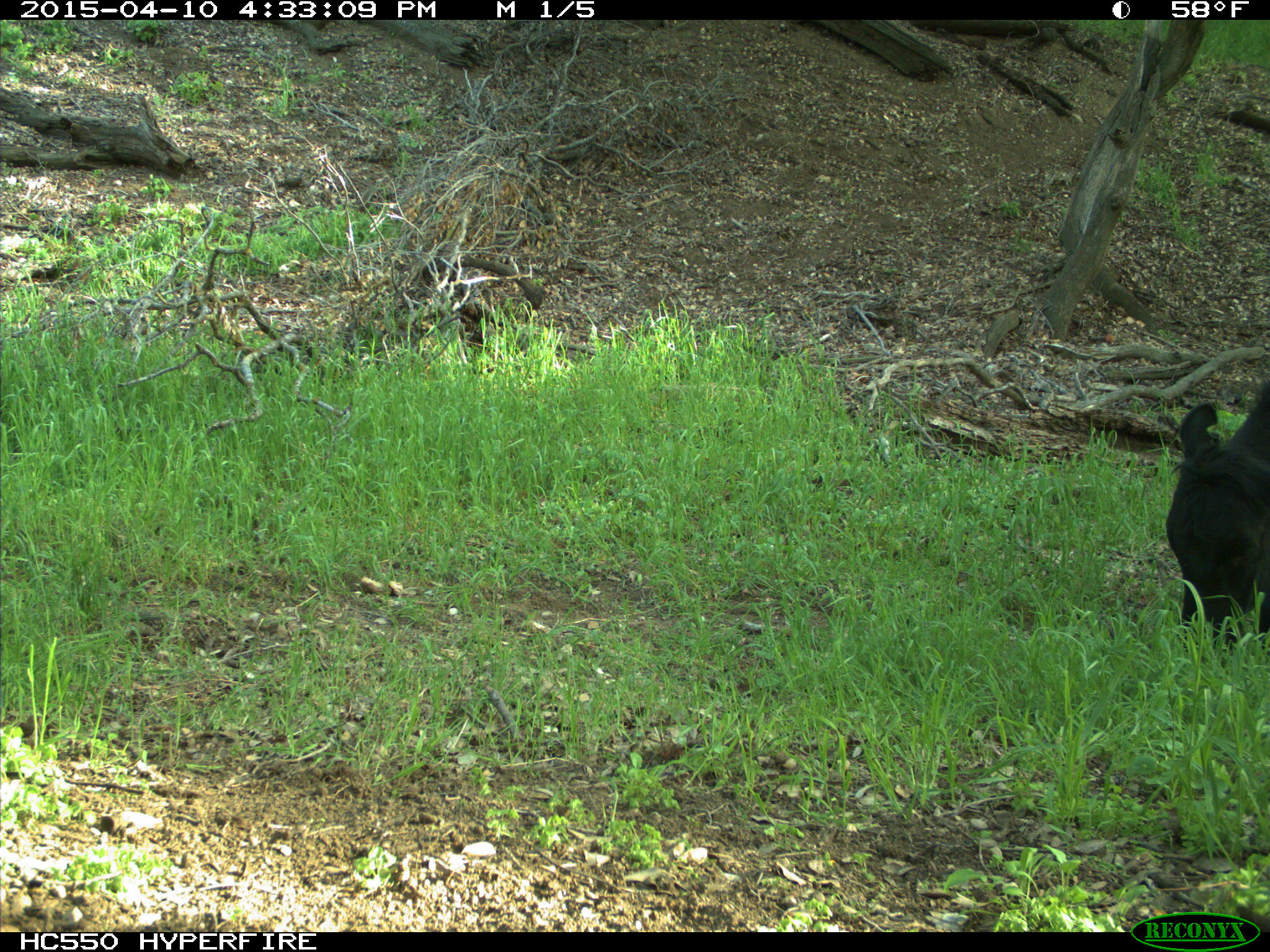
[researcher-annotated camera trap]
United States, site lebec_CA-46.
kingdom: Animalia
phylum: Chordata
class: Mammalia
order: Artiodactyla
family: Bovidae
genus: Bos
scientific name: Bos taurus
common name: domestic cow